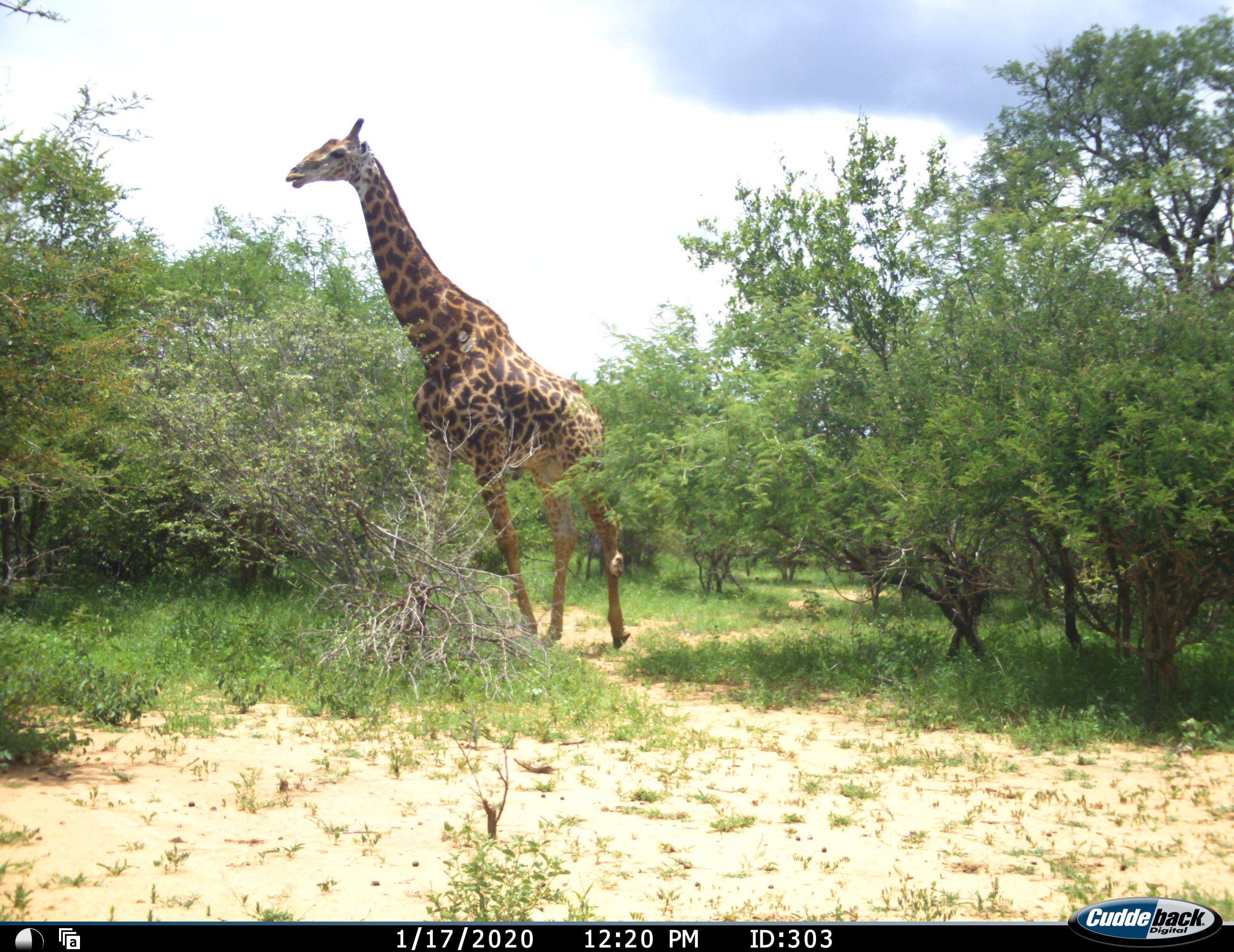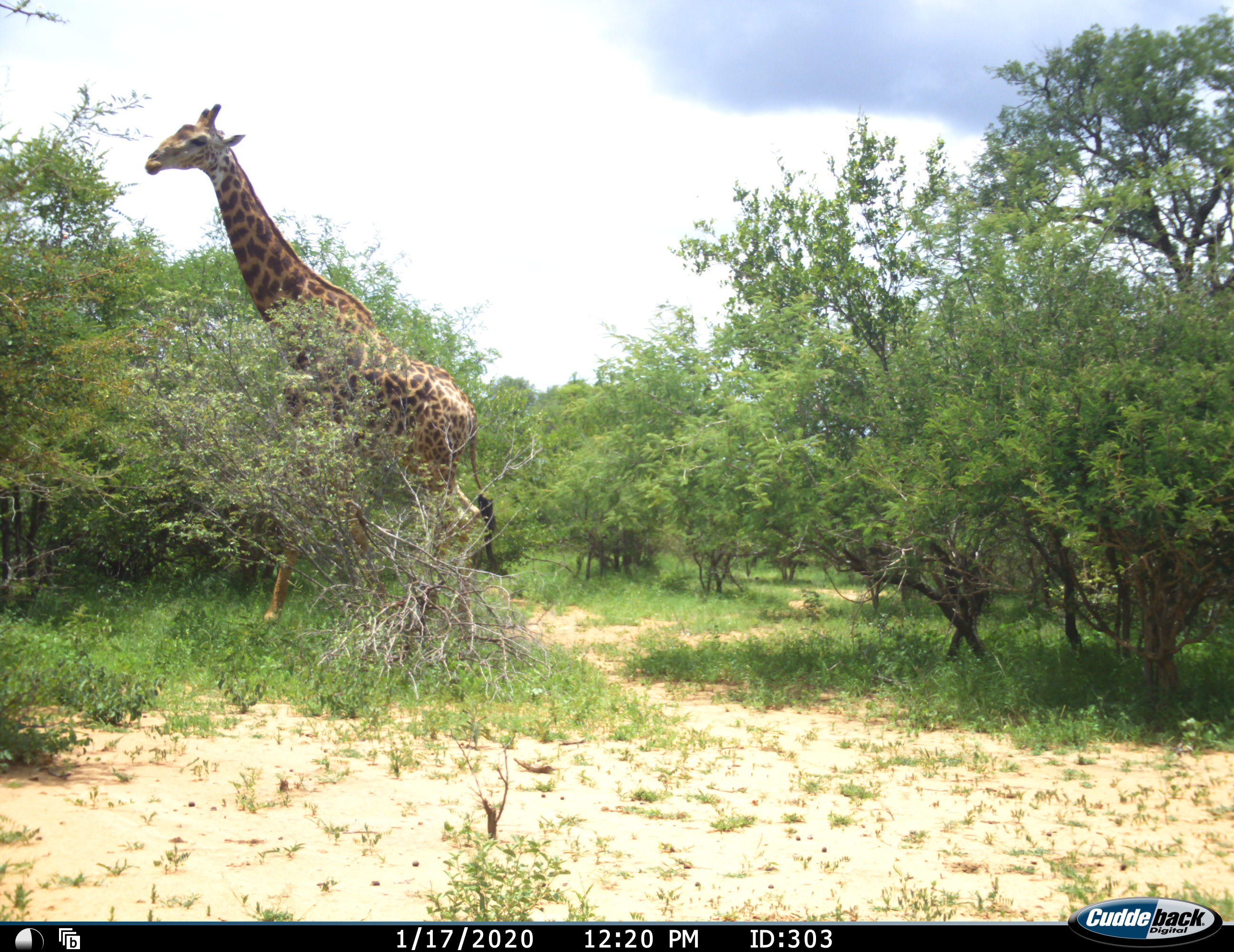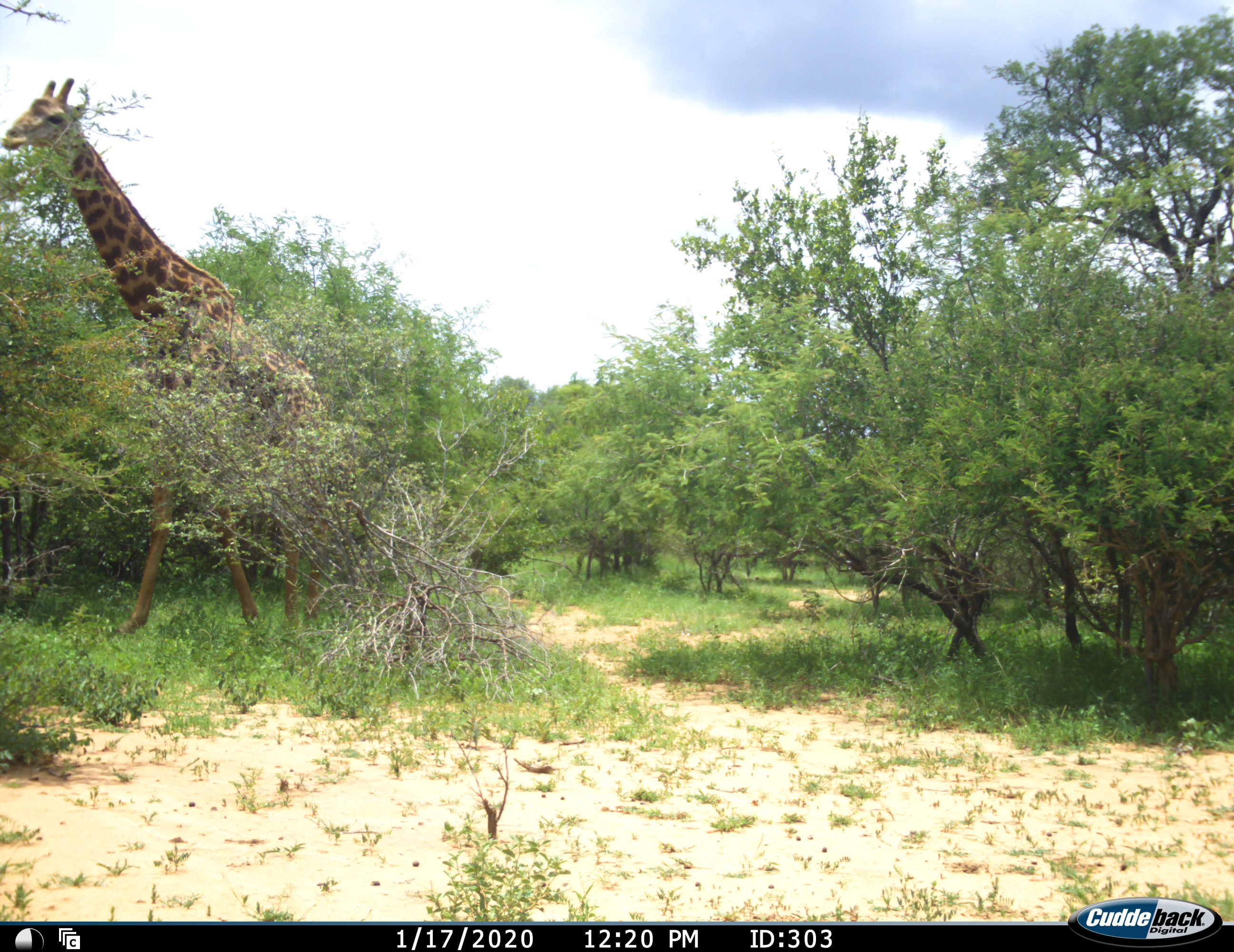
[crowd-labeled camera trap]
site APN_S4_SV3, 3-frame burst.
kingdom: Animalia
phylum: Chordata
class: Mammalia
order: Artiodactyla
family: Giraffidae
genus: Giraffa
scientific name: Giraffa camelopardalis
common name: giraffe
Giraffe (Giraffa camelopardalis), count 1. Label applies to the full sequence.